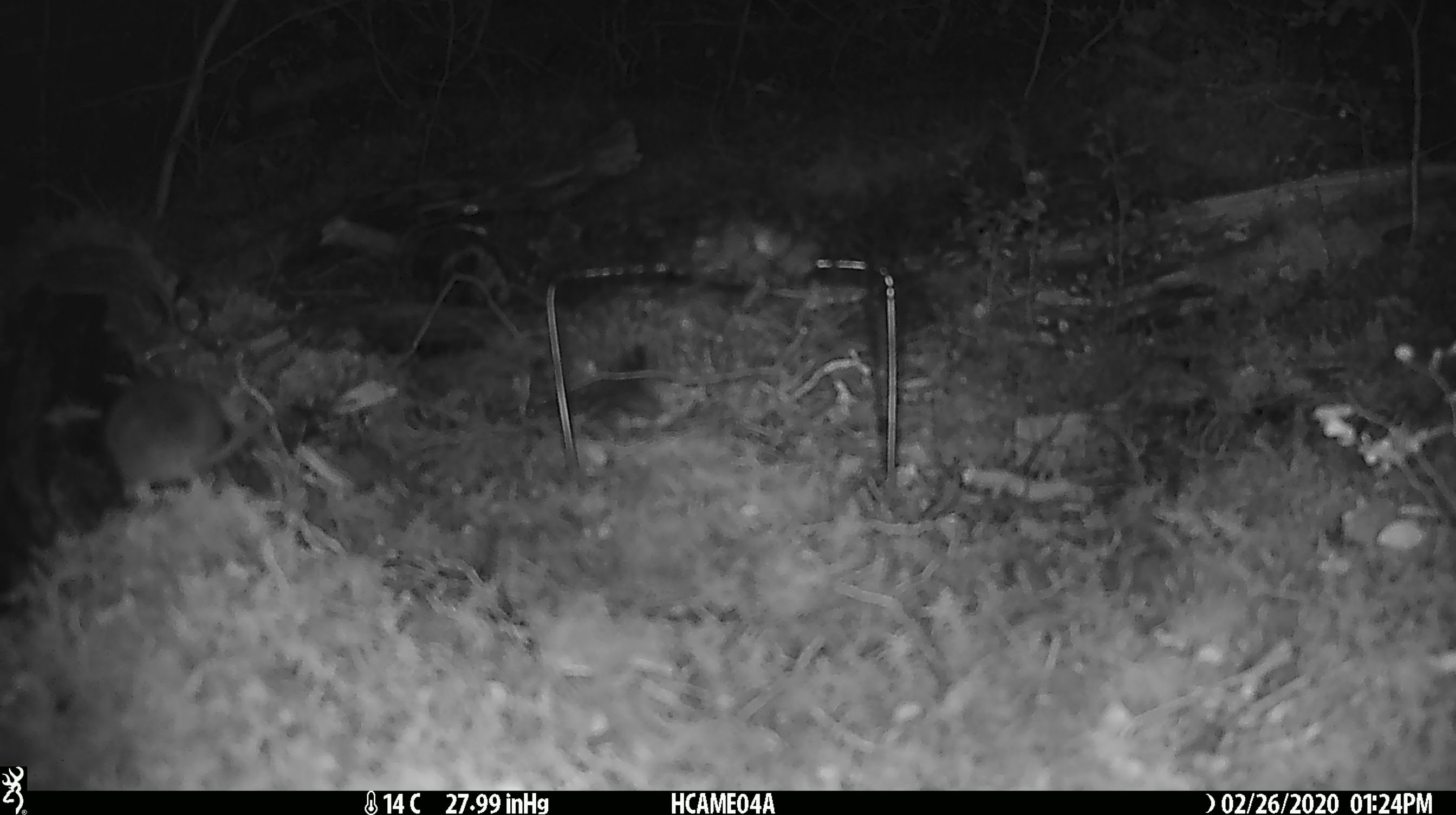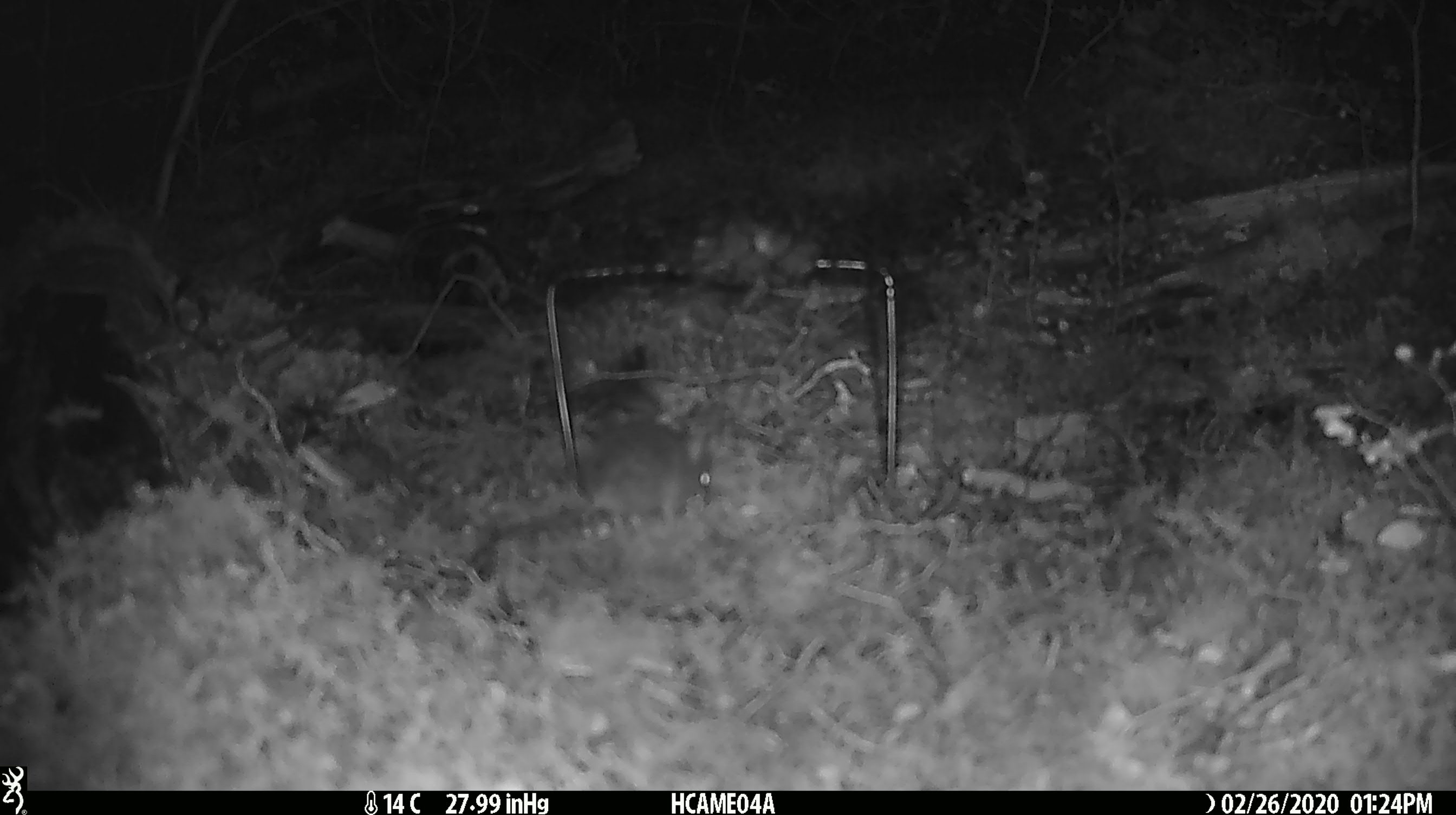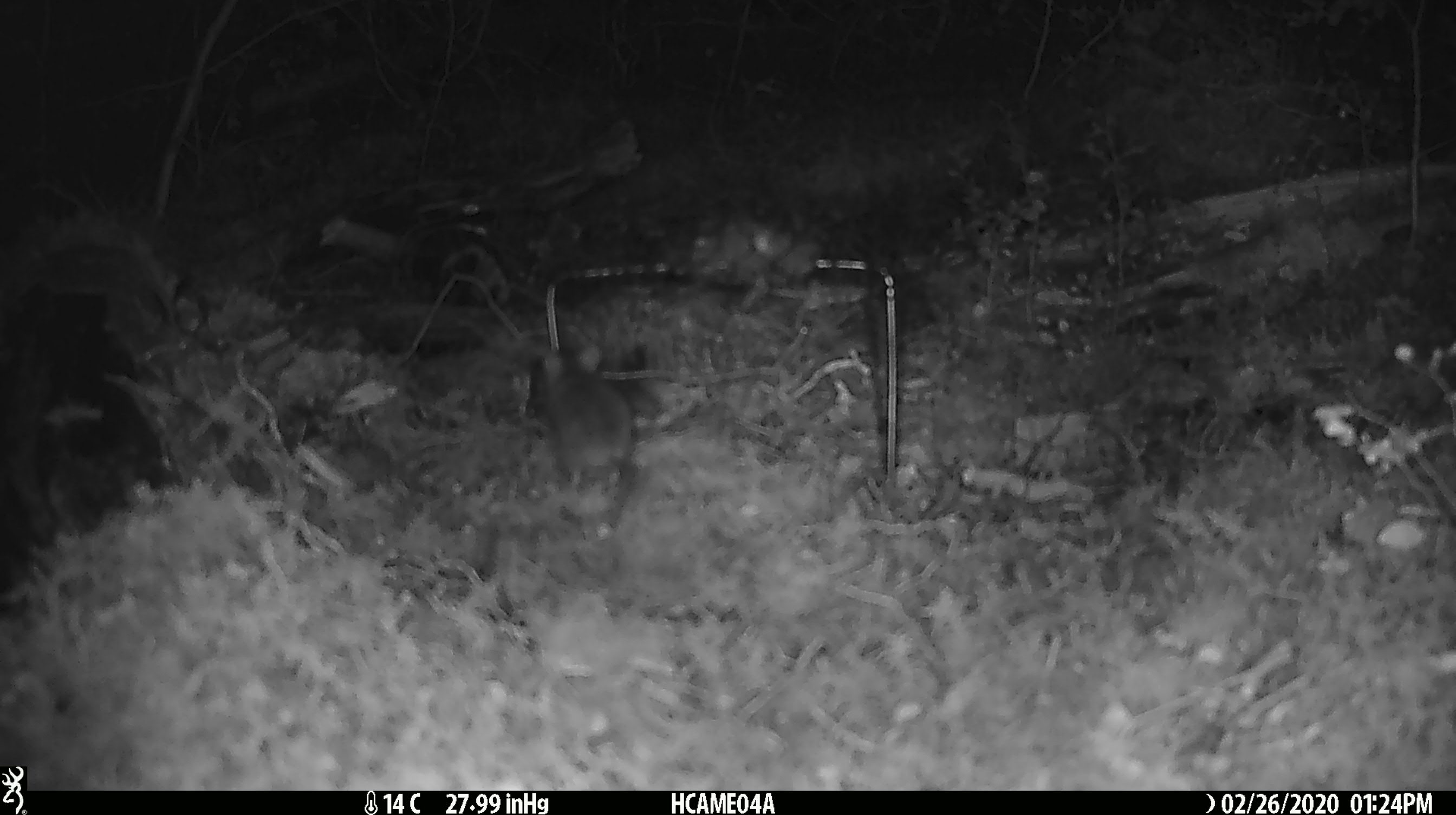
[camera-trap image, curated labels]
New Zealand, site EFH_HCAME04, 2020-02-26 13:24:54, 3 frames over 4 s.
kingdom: Animalia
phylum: Chordata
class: Mammalia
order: Rodentia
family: Muridae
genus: Mus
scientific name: Mus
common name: mouse